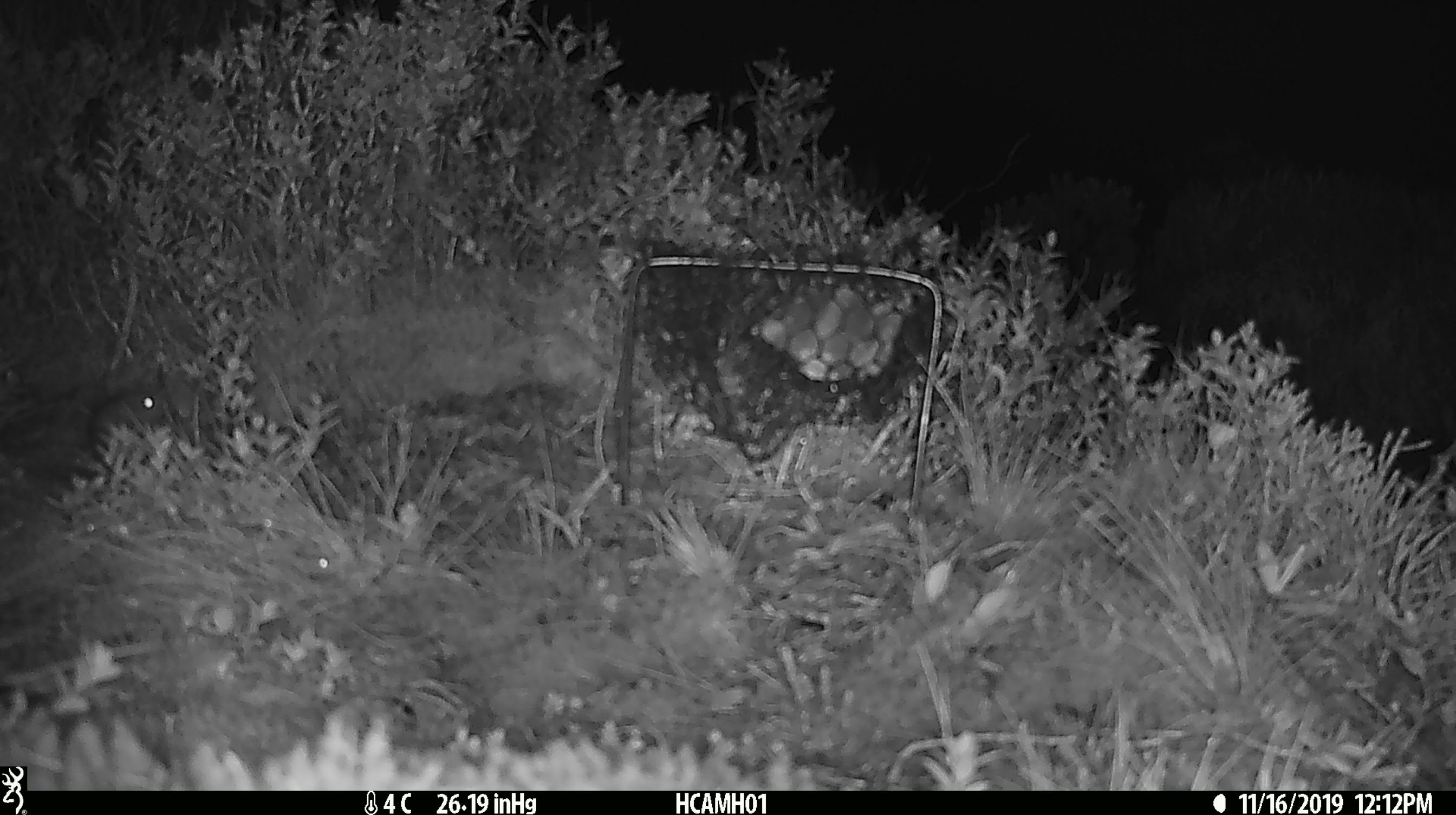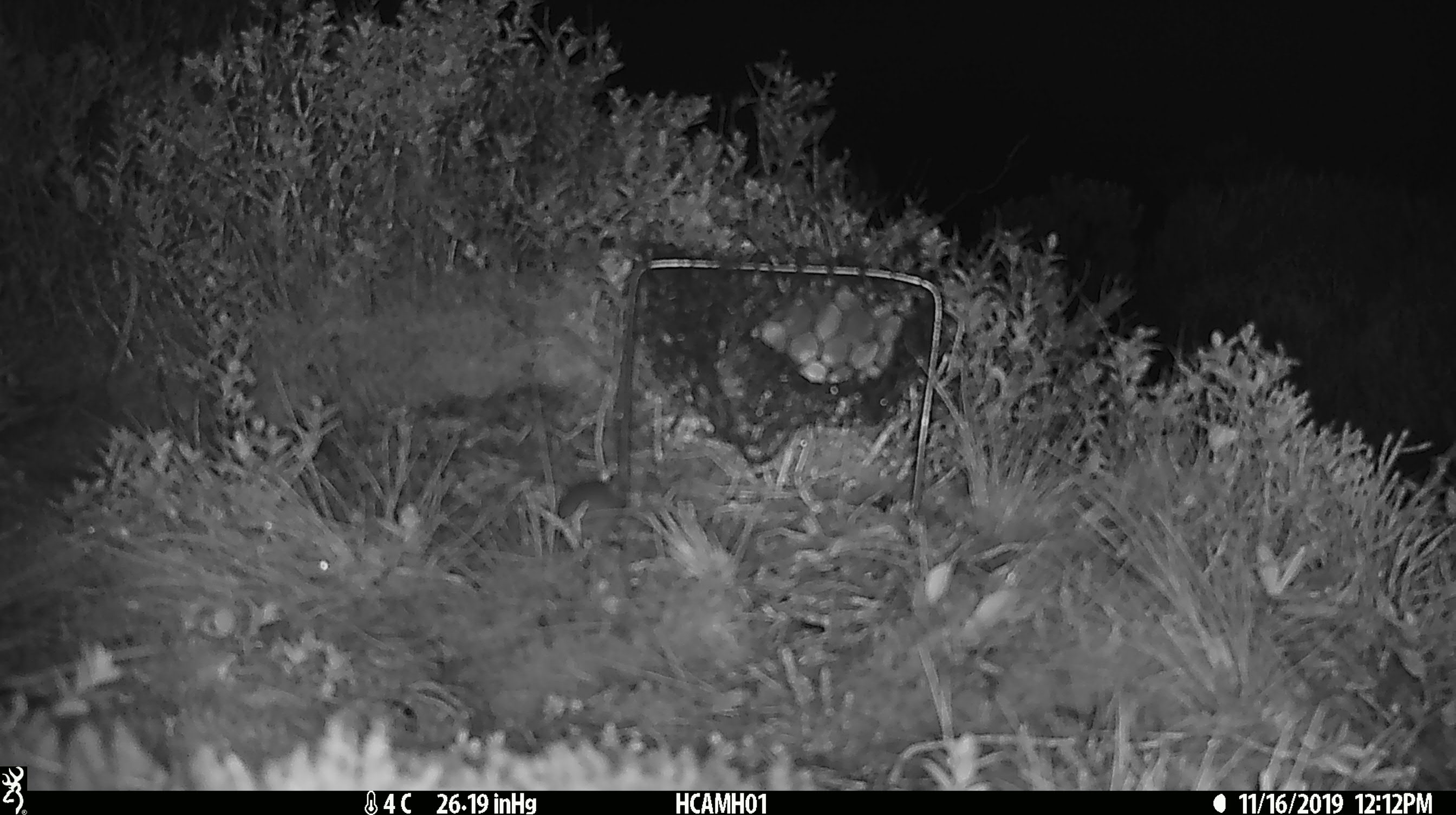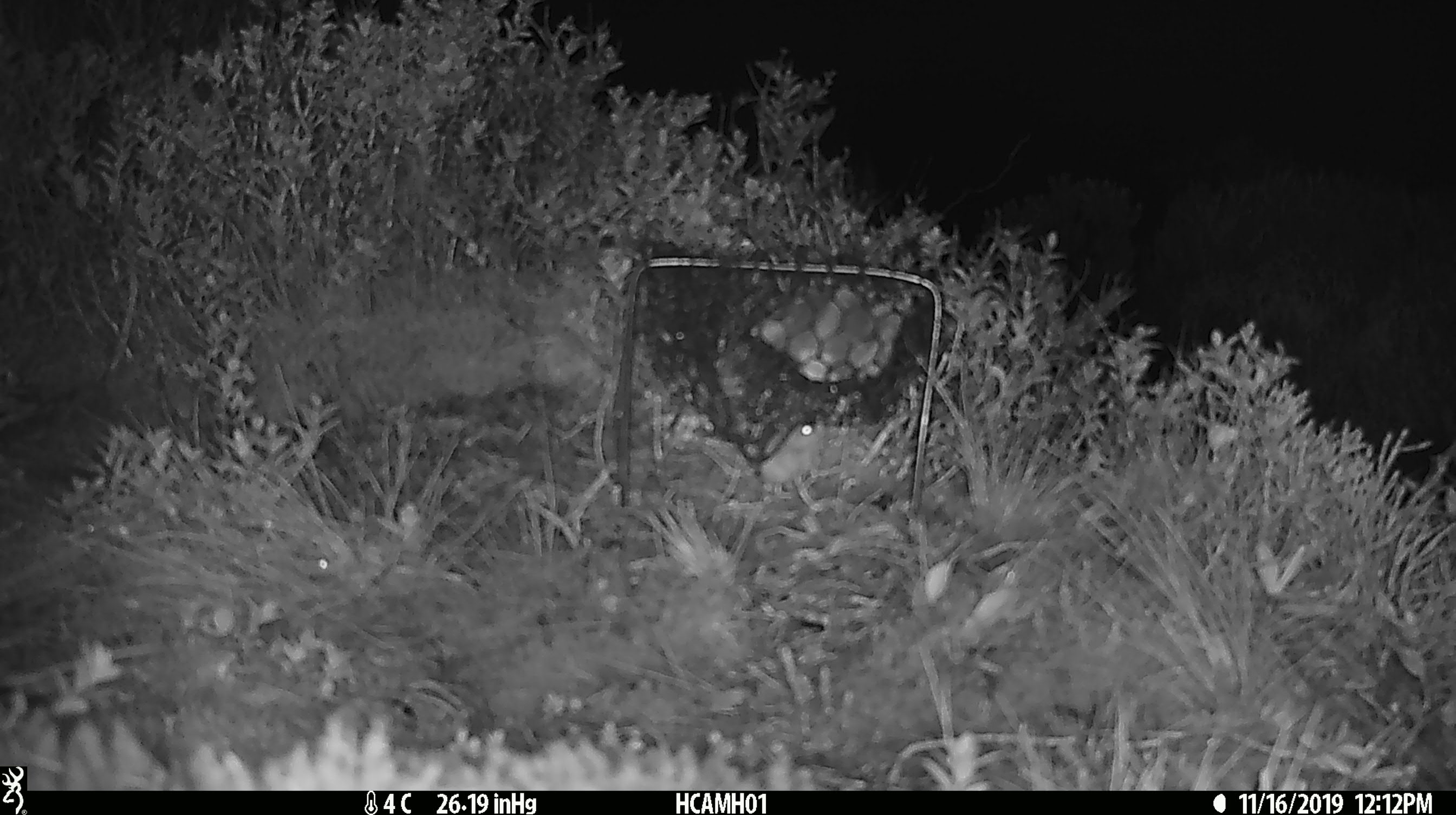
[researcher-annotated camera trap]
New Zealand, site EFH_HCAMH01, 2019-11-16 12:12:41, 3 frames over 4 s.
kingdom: Animalia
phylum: Chordata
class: Mammalia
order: Rodentia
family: Muridae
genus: Mus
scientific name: Mus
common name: mouse